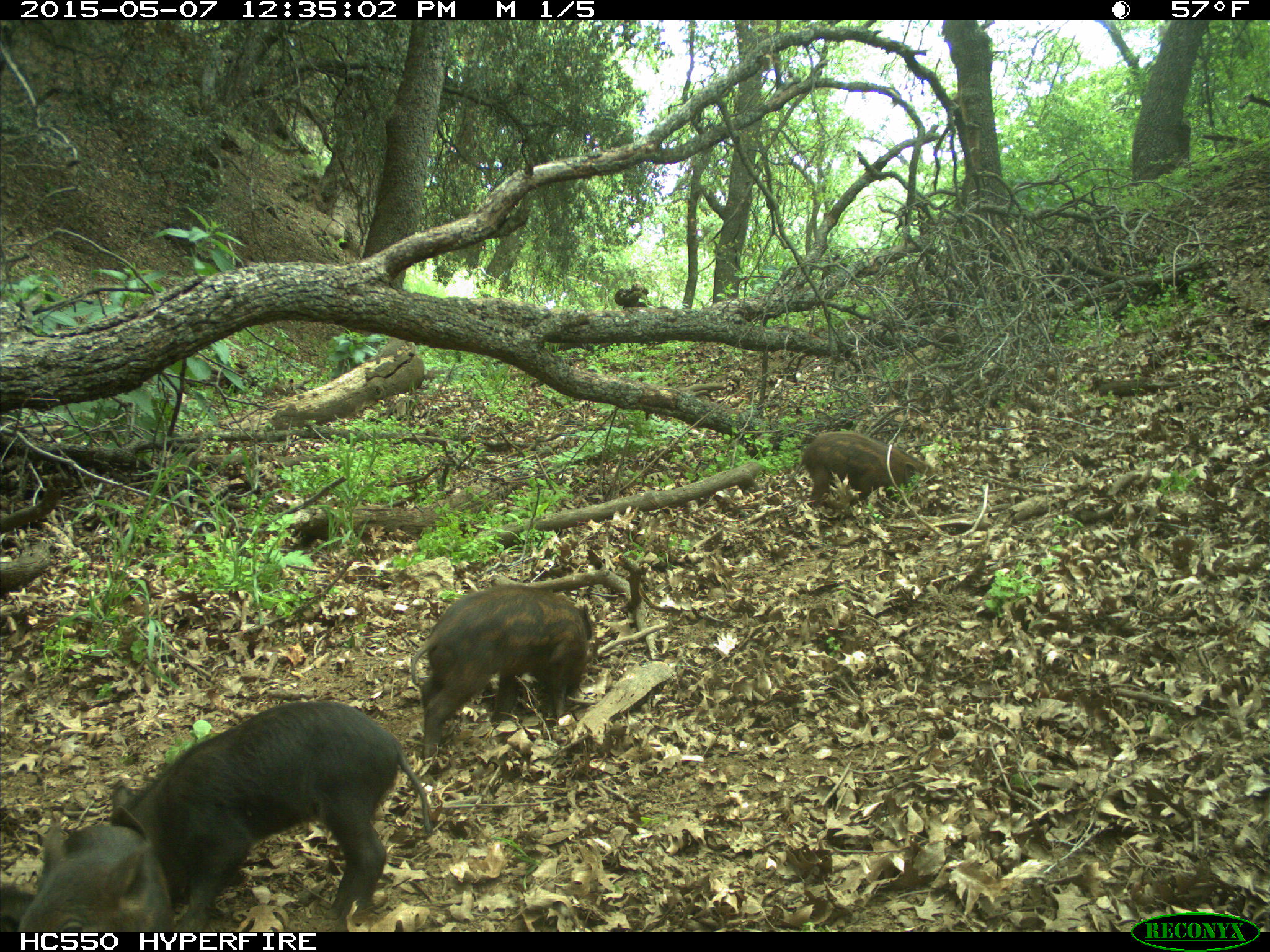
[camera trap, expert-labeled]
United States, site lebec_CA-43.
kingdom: Animalia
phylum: Chordata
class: Mammalia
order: Artiodactyla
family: Suidae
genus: Sus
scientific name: Sus scrofa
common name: wild boar